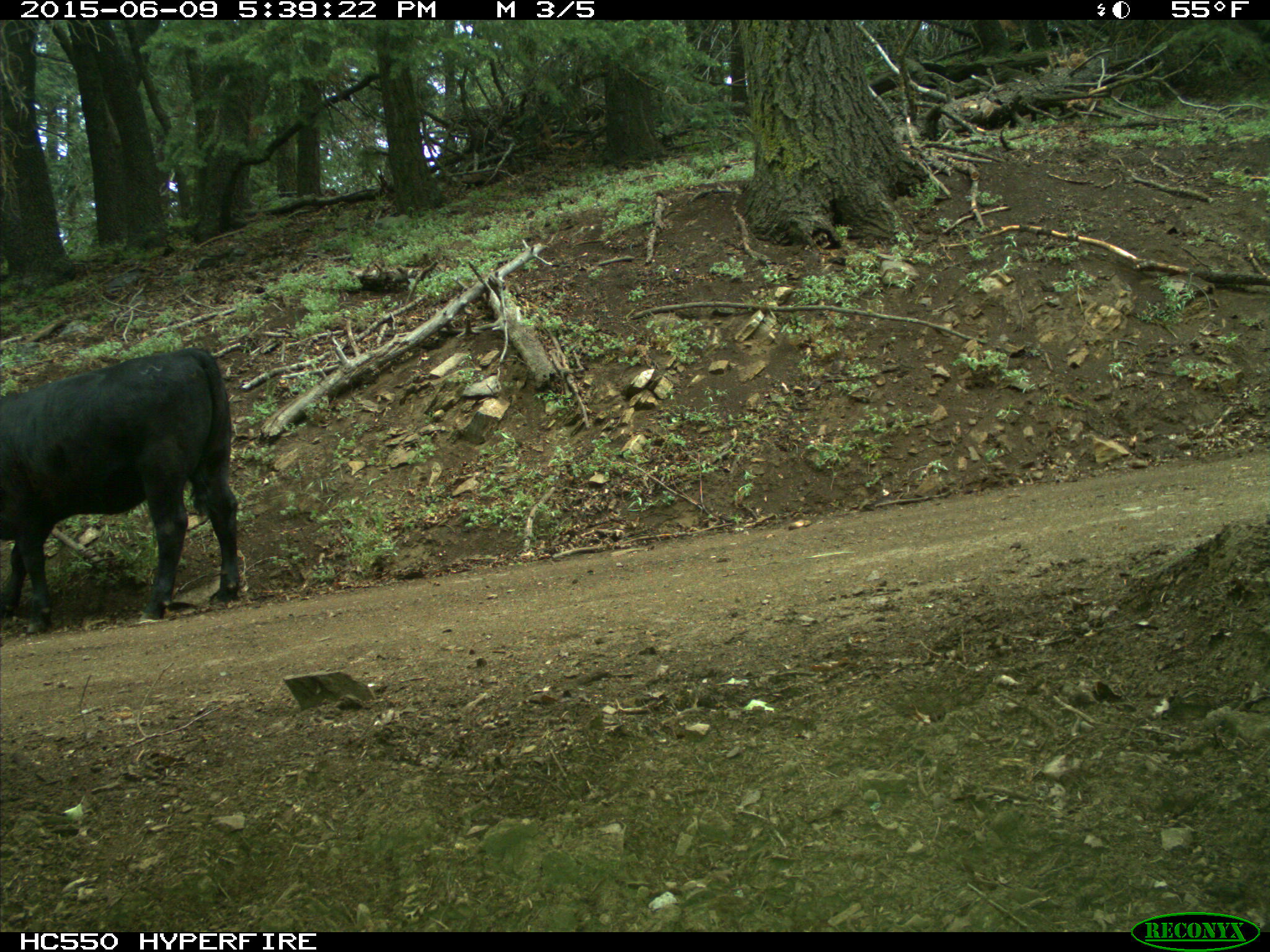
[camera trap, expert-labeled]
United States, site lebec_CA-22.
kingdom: Animalia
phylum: Chordata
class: Mammalia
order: Artiodactyla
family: Bovidae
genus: Bos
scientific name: Bos taurus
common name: domestic cow